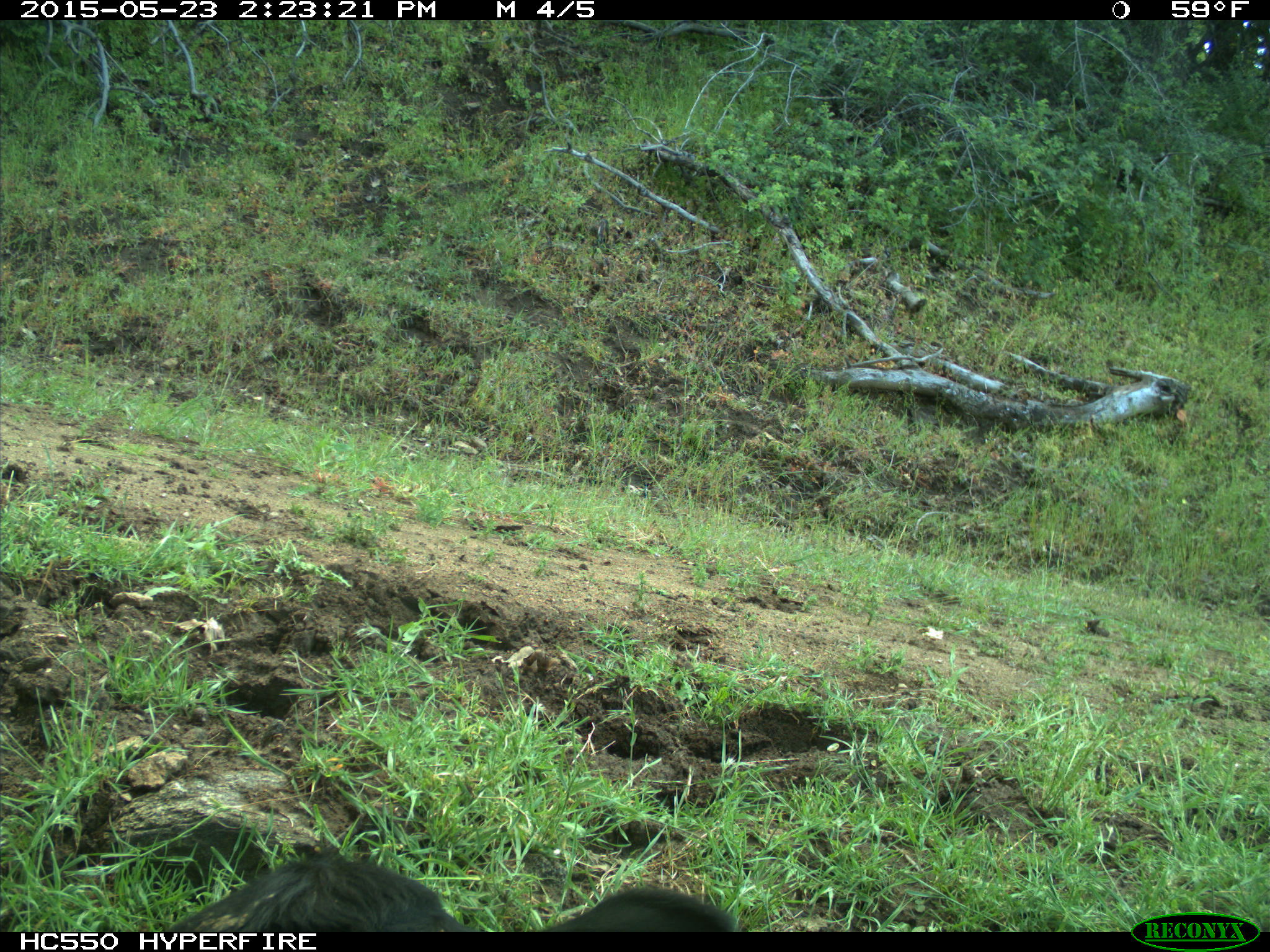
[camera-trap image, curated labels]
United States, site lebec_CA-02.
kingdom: Animalia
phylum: Chordata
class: Mammalia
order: Artiodactyla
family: Bovidae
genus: Bos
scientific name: Bos taurus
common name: domestic cow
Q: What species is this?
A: Bos taurus (domestic cow).